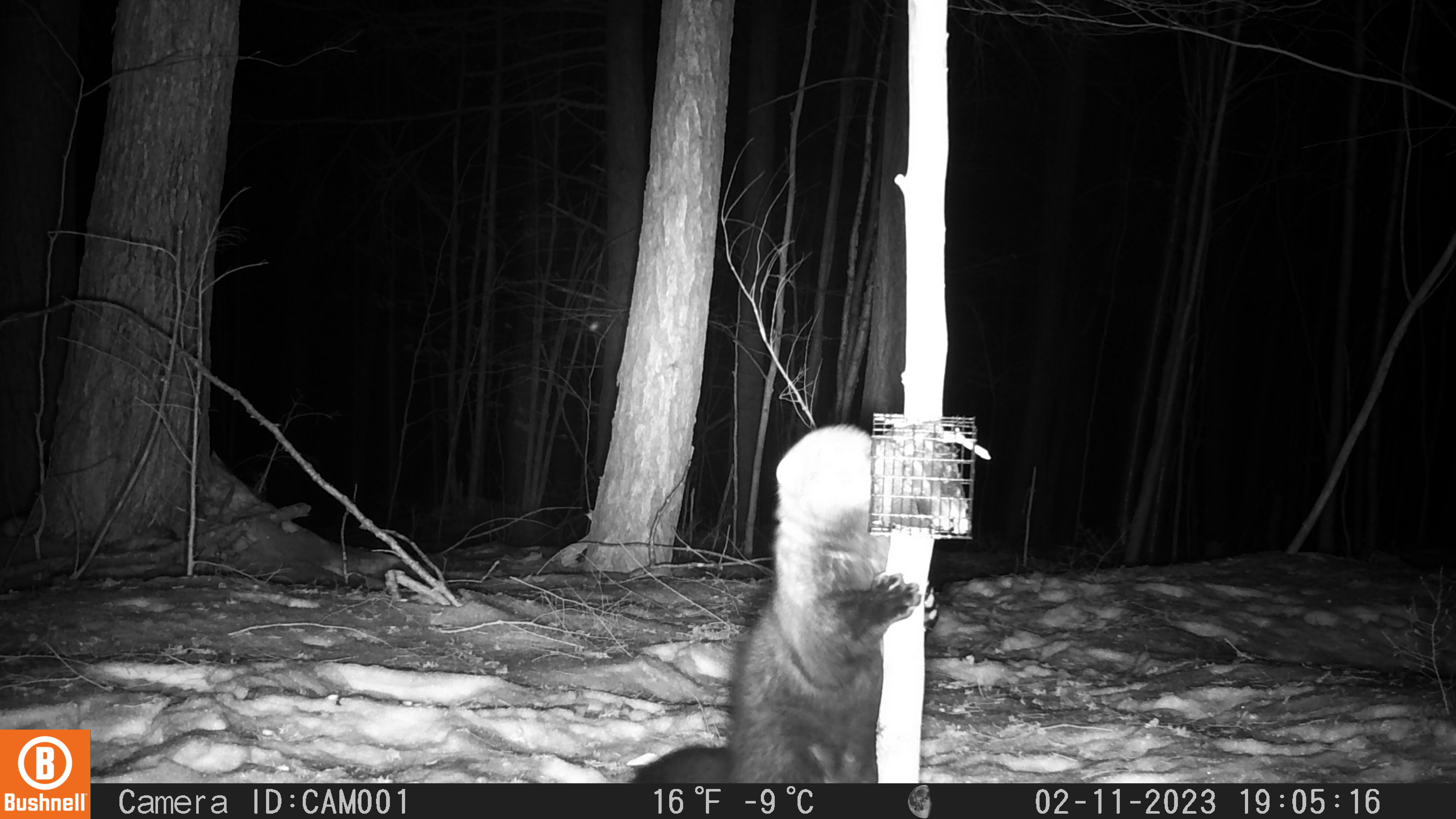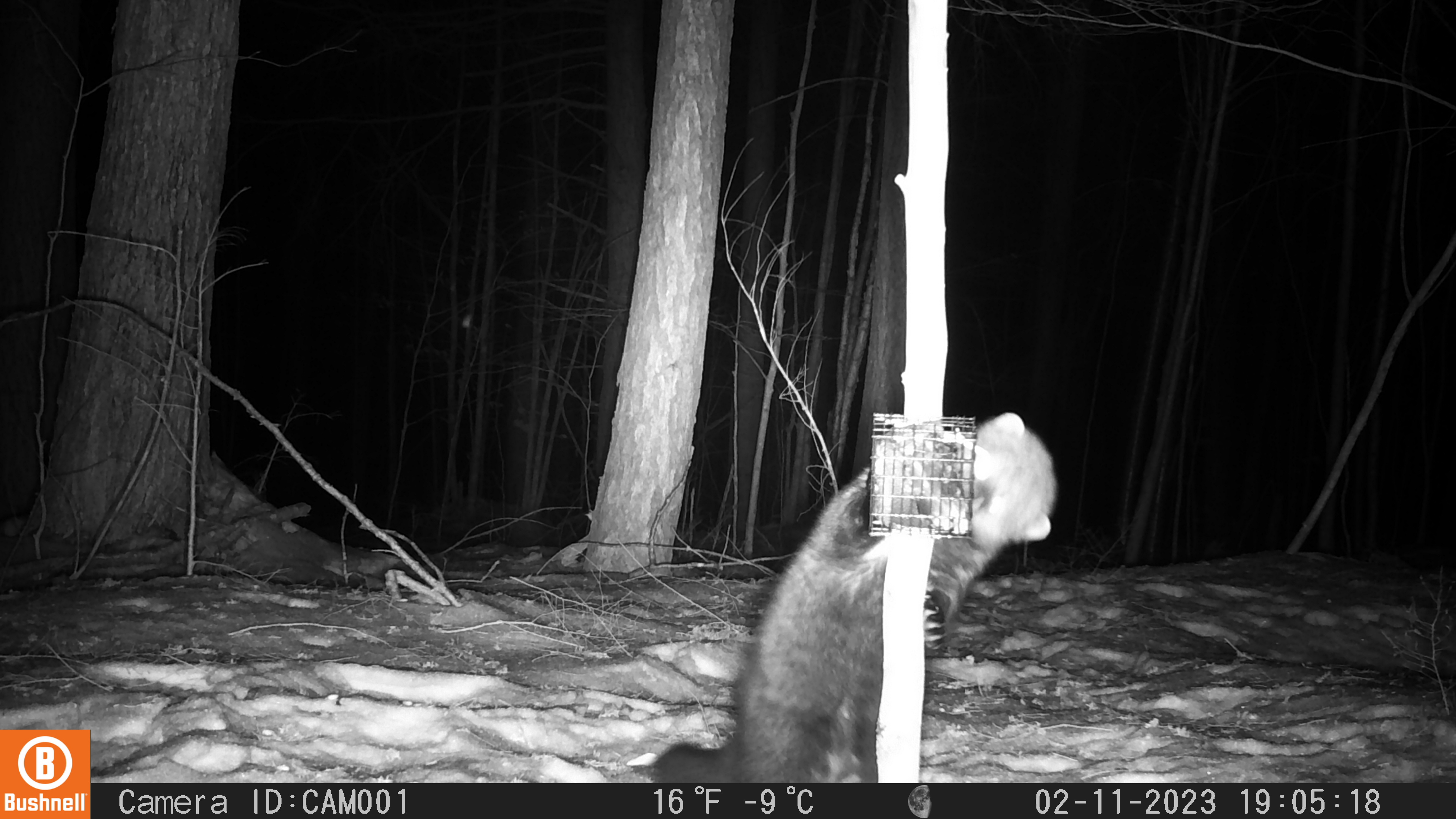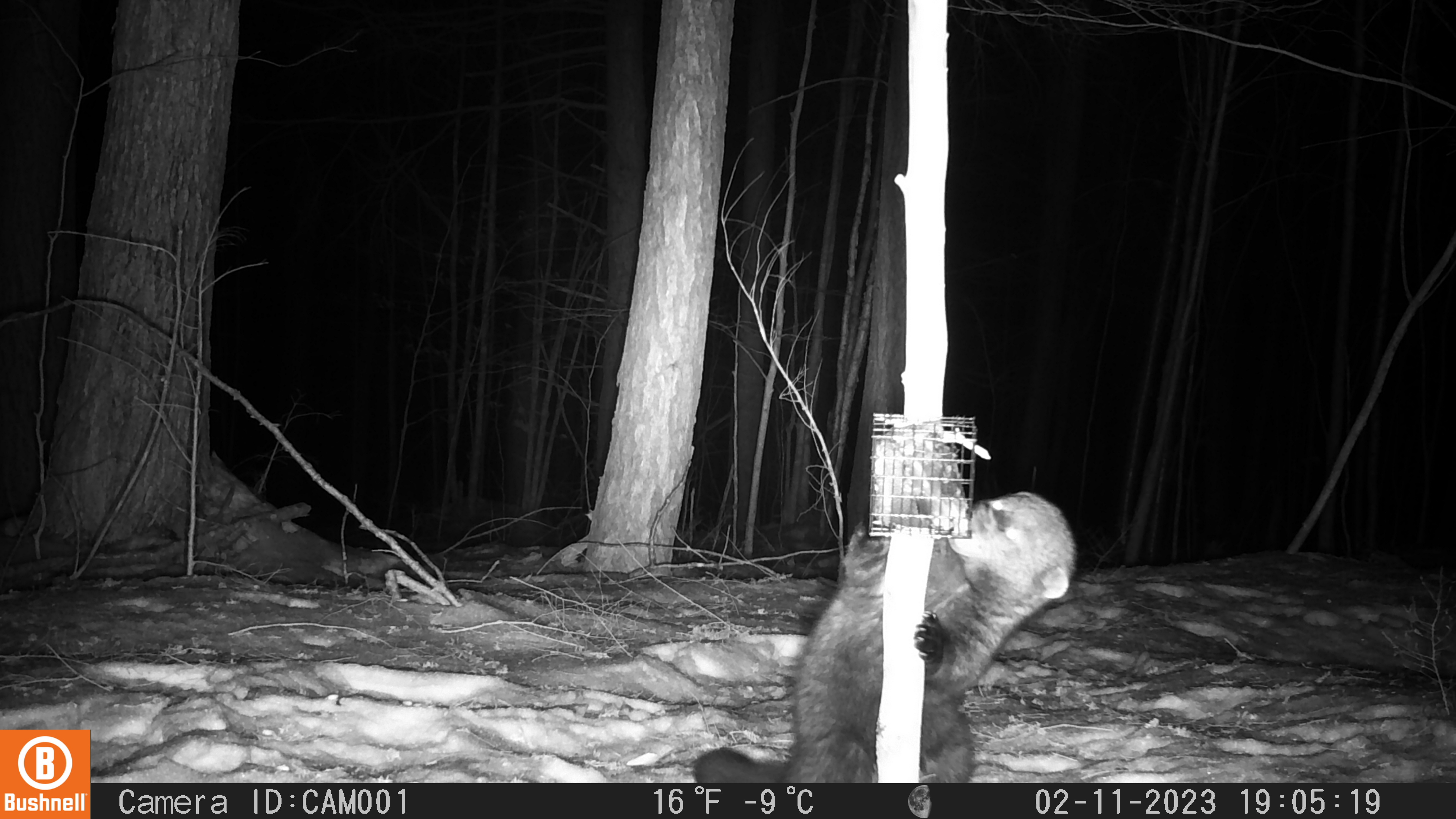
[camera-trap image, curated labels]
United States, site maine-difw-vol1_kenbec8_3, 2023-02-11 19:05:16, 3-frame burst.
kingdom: Animalia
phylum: Chordata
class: Mammalia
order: Carnivora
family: Mustelidae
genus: Pekania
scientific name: Pekania pennanti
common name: fisher